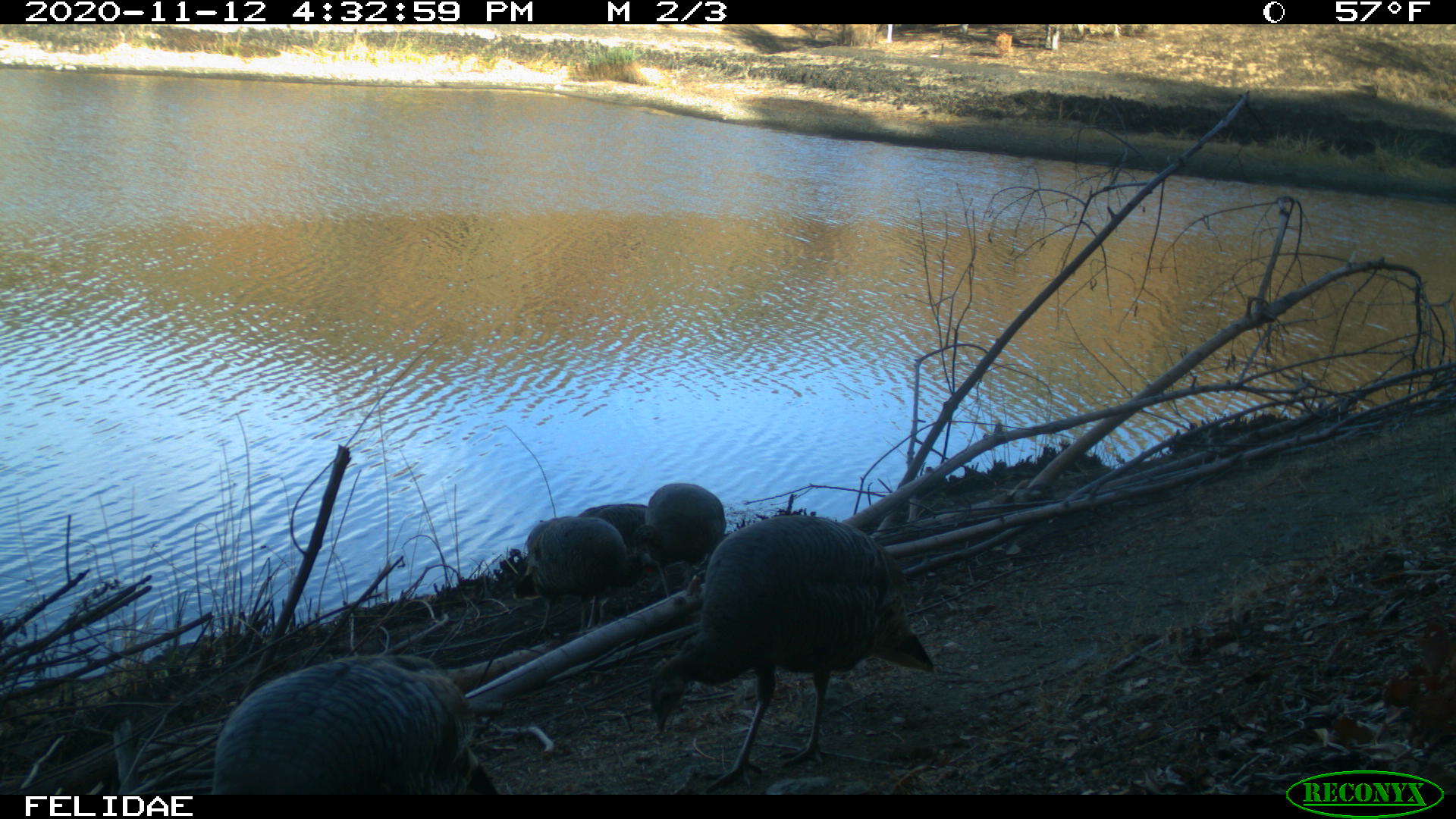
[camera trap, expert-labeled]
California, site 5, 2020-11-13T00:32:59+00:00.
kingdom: Animalia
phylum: Chordata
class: Aves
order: Galliformes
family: Phasianidae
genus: Meleagris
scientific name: Meleagris gallopavo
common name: turkey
Turkey (Meleagris gallopavo).